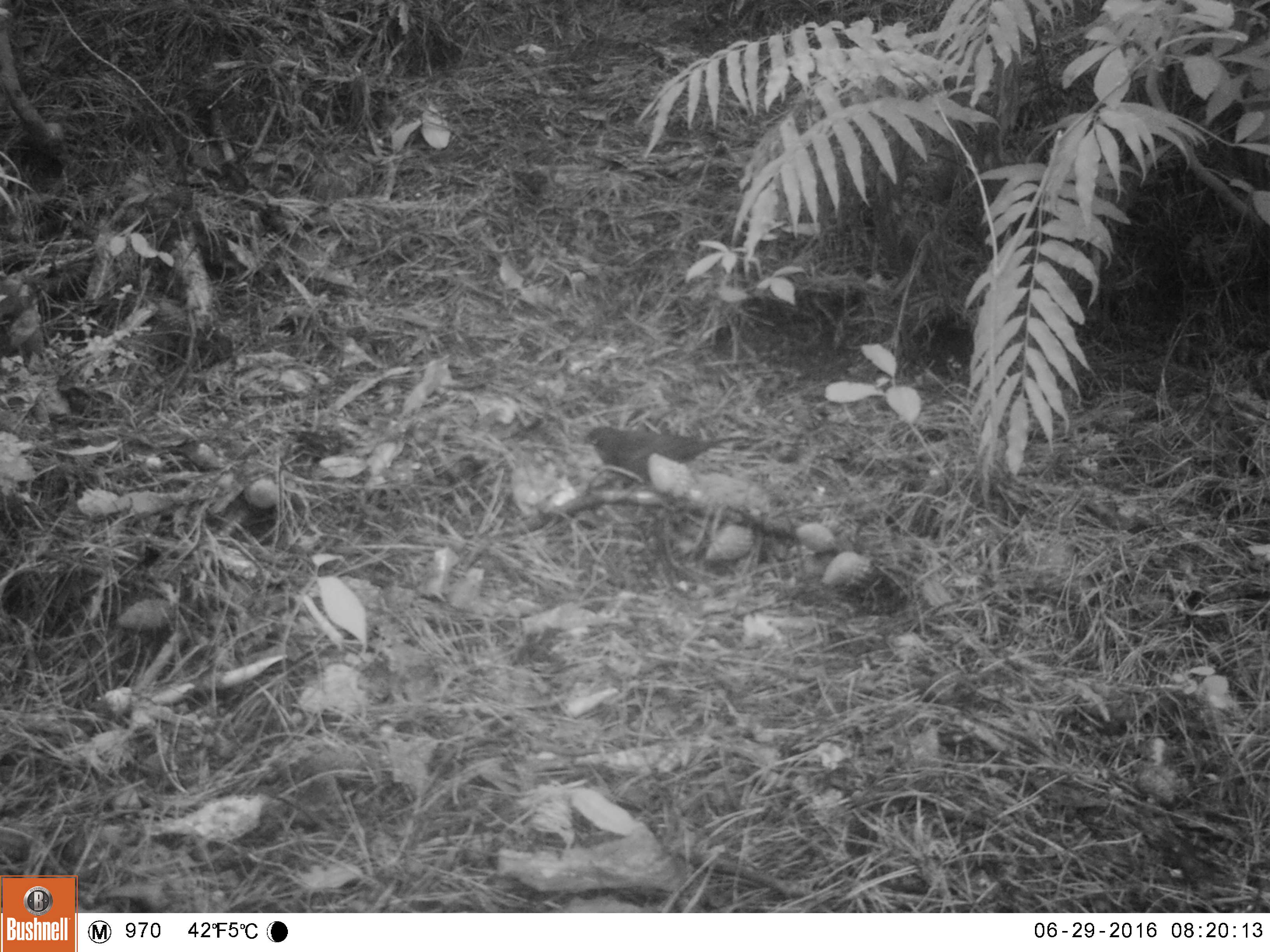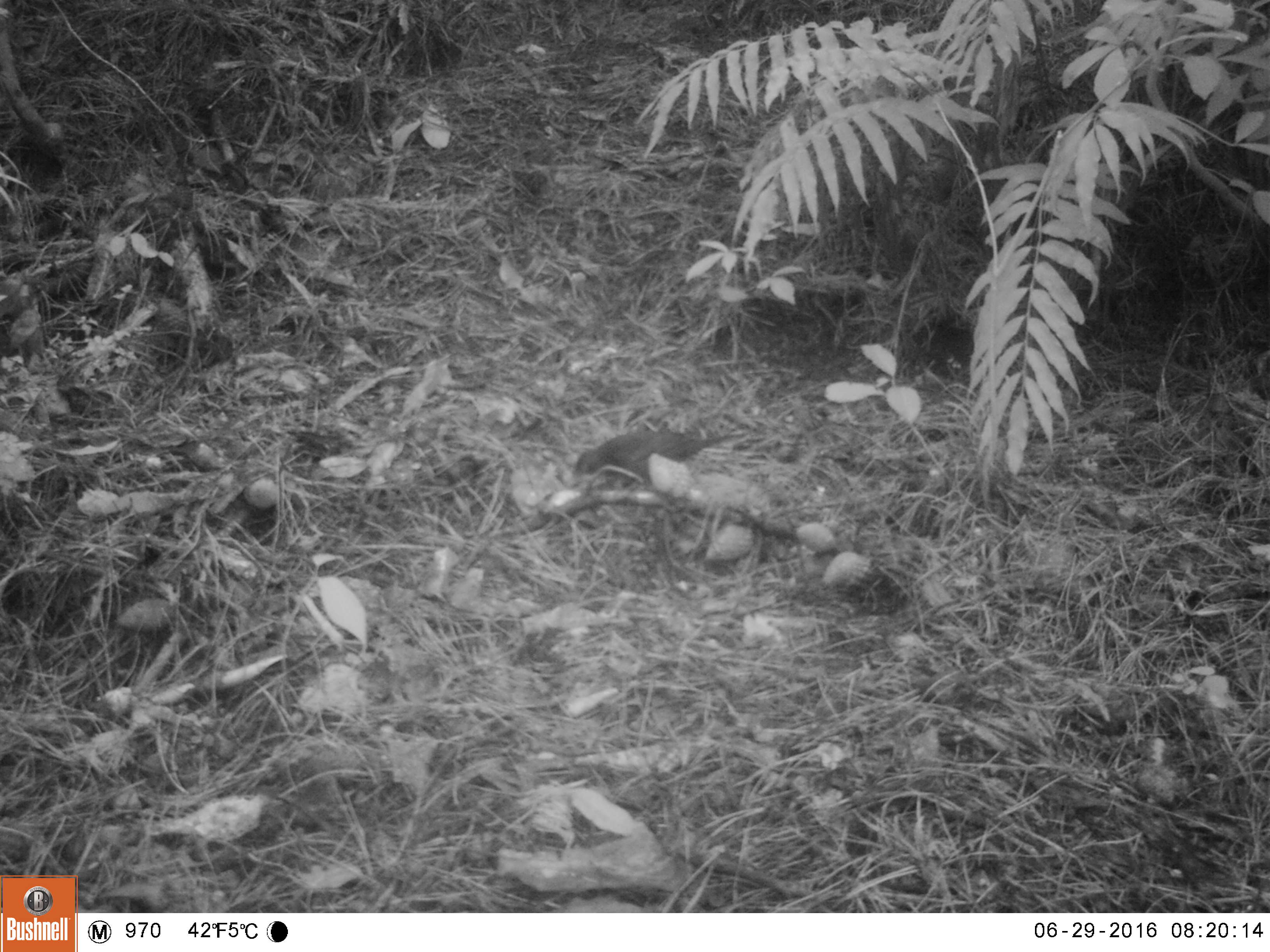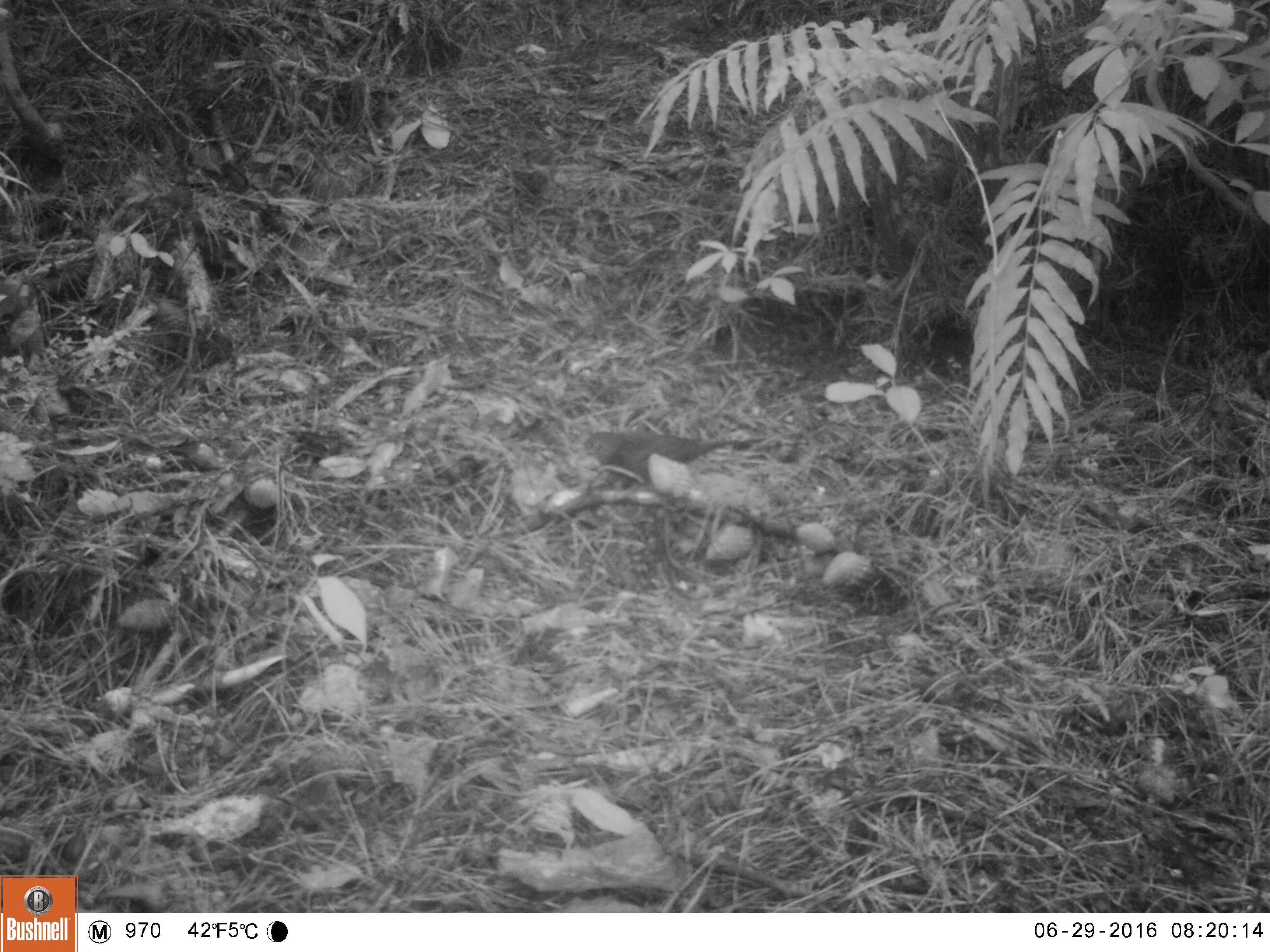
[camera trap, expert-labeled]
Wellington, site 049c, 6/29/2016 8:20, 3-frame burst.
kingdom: Animalia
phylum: Chordata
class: Aves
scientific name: Aves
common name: bird